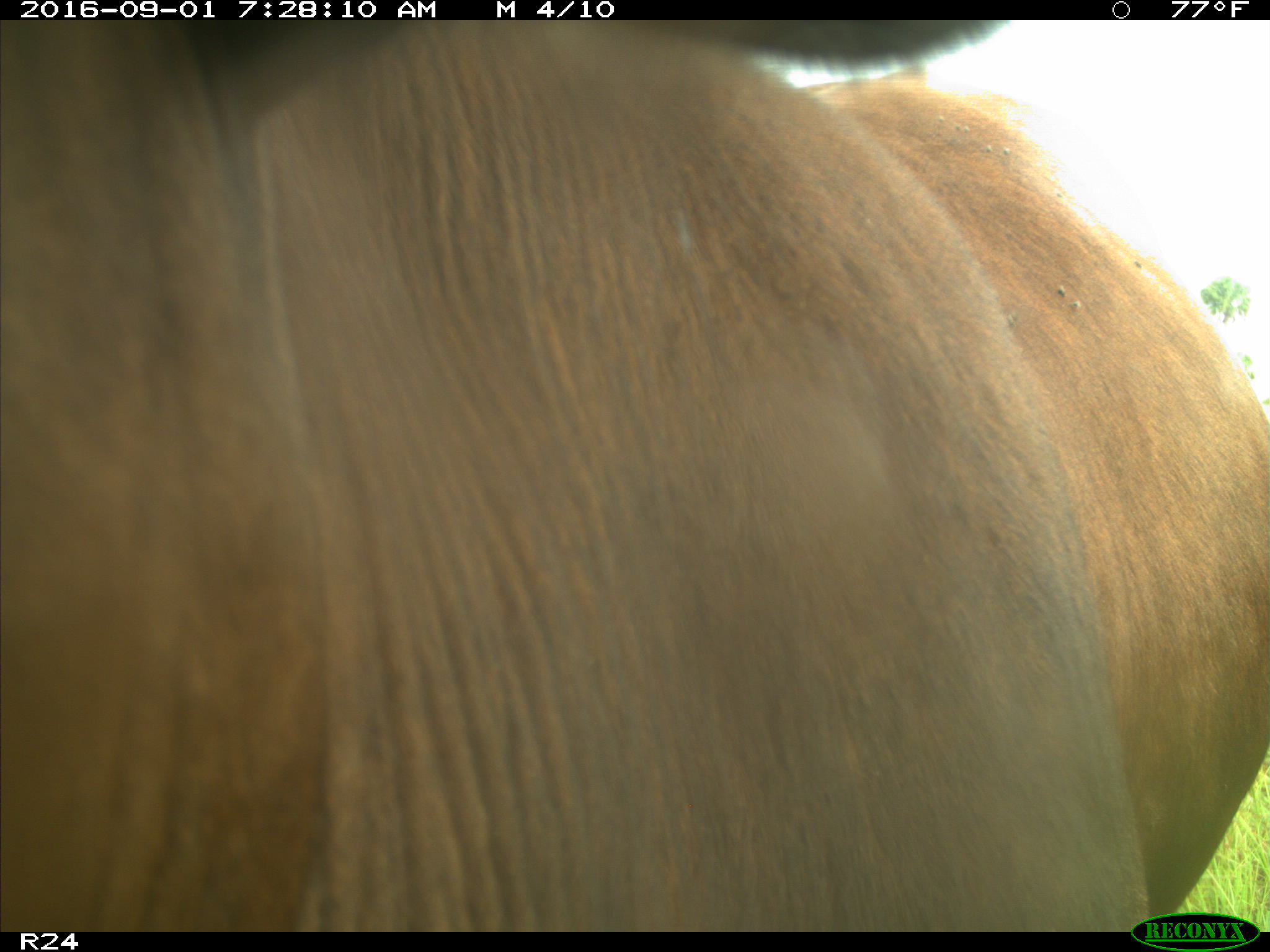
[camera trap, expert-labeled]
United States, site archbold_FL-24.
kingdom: Animalia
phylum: Chordata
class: Mammalia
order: Artiodactyla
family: Bovidae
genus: Bos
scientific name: Bos taurus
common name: domestic cow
Bos taurus (domestic cow).